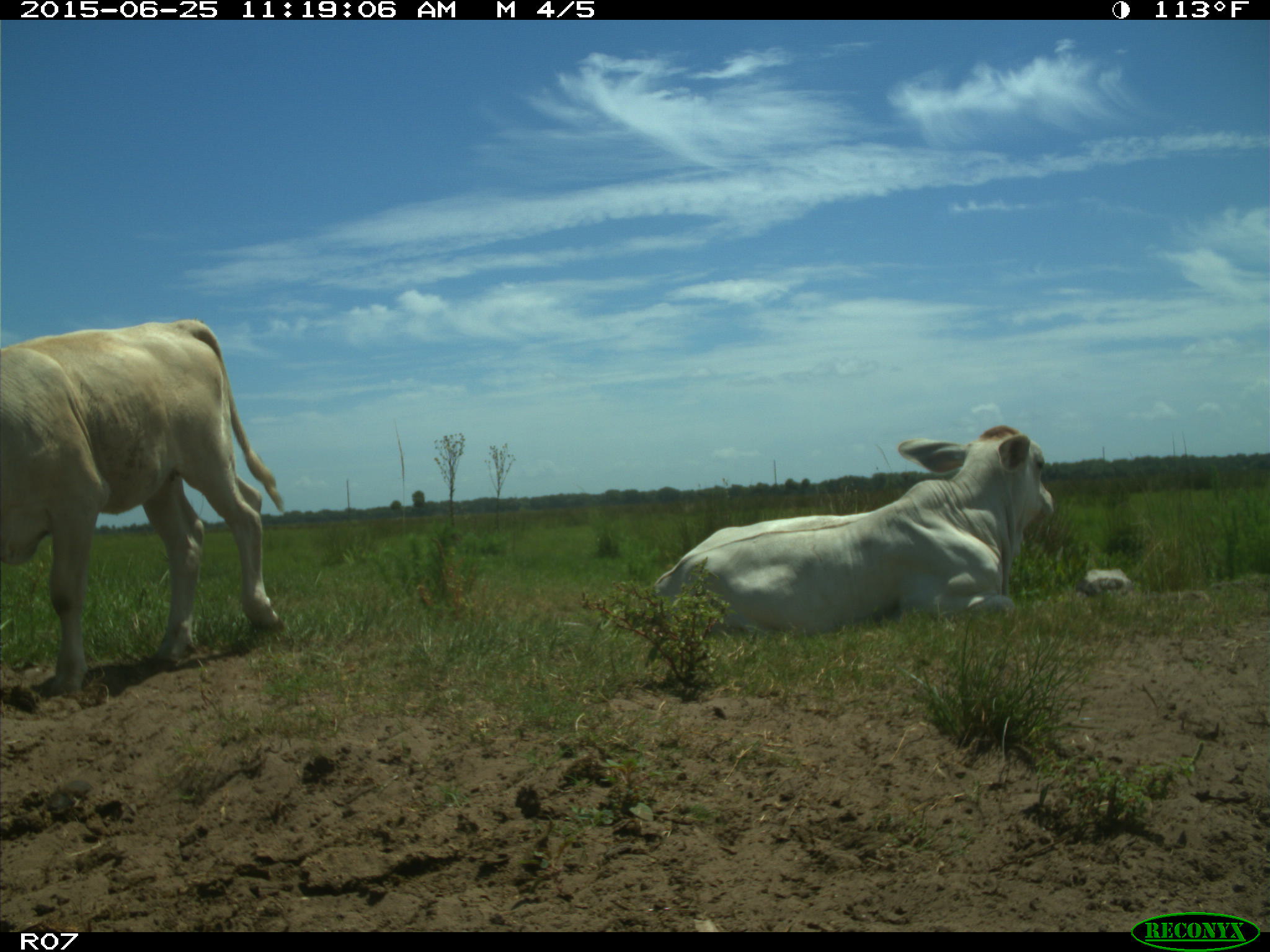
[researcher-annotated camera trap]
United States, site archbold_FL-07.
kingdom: Animalia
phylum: Chordata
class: Mammalia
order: Artiodactyla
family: Bovidae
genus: Bos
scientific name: Bos taurus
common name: domestic cow